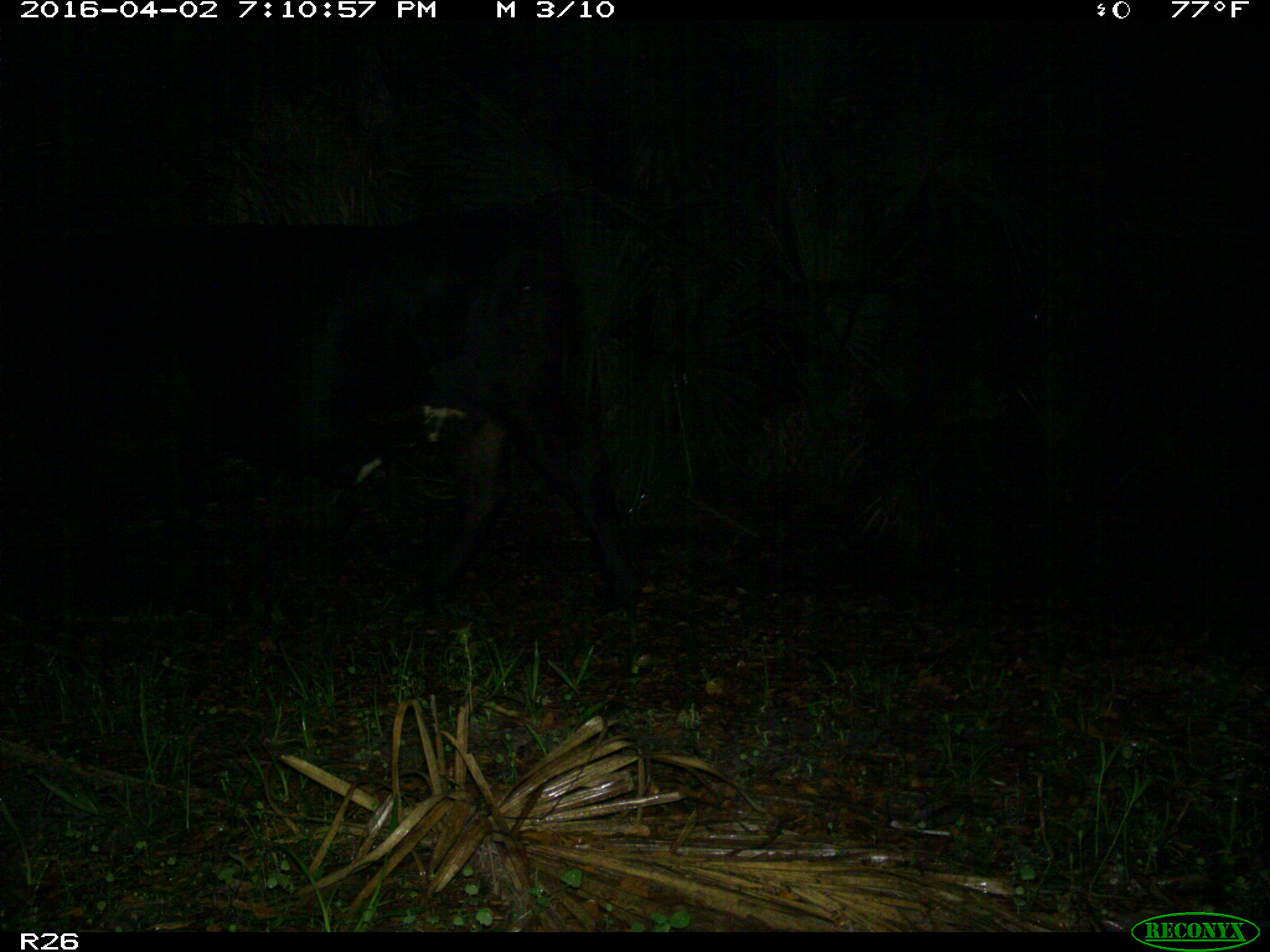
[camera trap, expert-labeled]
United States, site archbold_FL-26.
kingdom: Animalia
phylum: Chordata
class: Mammalia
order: Artiodactyla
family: Bovidae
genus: Bos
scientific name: Bos taurus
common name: domestic cow